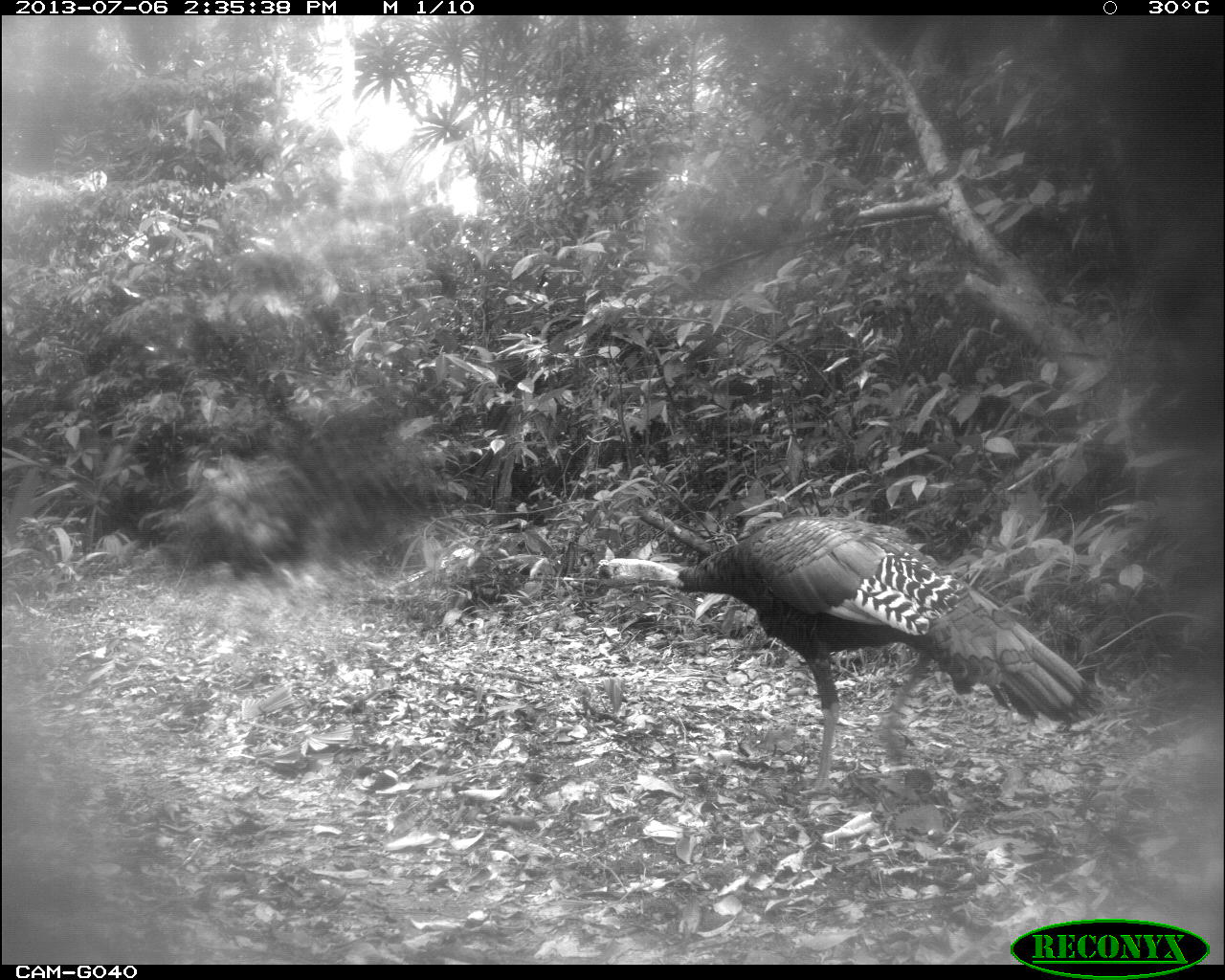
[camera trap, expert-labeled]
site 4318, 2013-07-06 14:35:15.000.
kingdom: Animalia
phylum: Chordata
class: Aves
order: Galliformes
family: Phasianidae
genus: Meleagris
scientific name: Meleagris ocellata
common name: ocellated turkey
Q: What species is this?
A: Meleagris ocellata (ocellated turkey).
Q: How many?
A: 1.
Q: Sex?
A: Male.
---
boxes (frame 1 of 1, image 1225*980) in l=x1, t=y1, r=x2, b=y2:
meleagris ocellata: l=594, t=517, r=1108, b=800